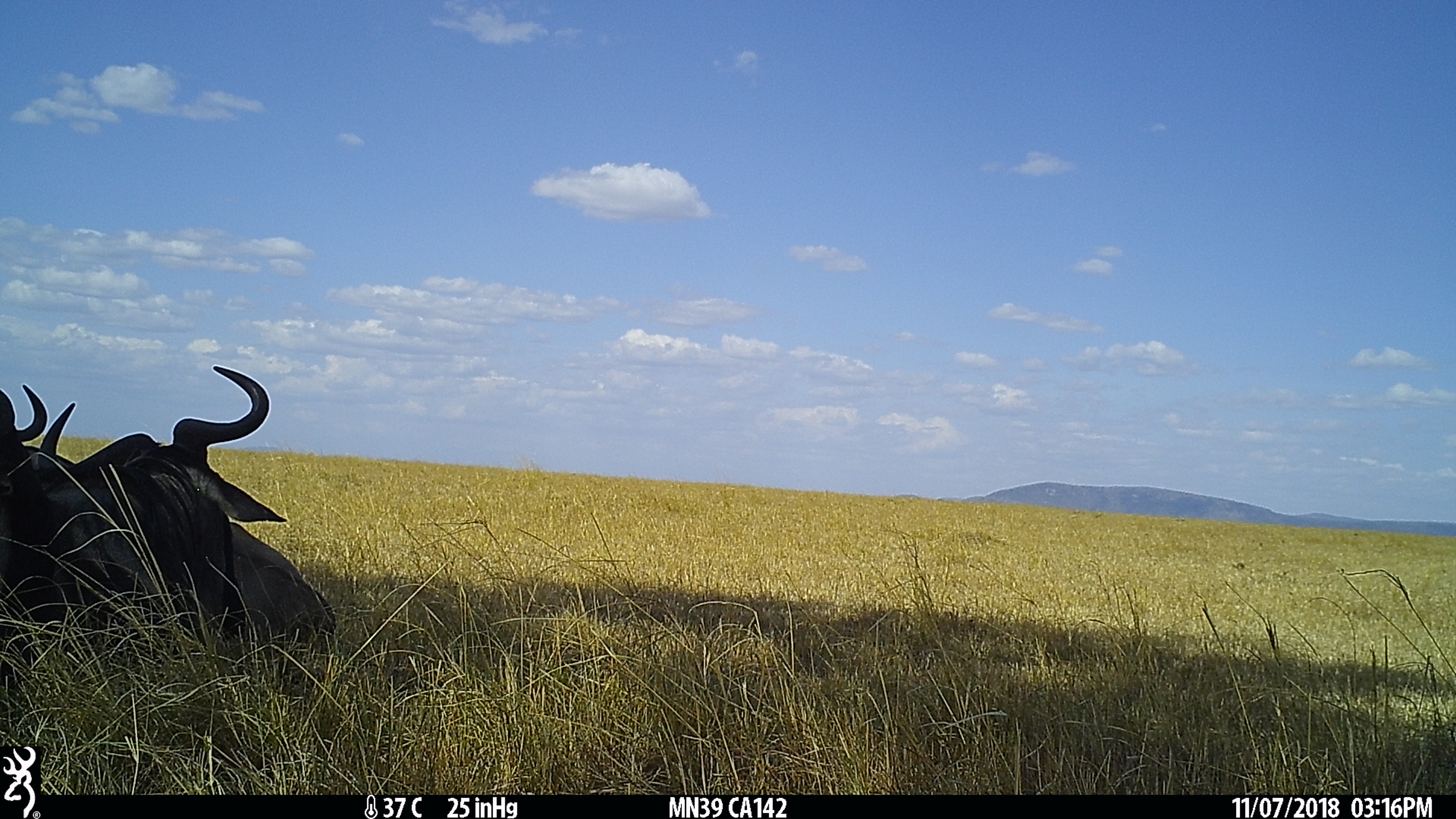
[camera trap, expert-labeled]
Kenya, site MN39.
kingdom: Animalia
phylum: Chordata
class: Mammalia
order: Artiodactyla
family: Bovidae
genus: Connochaetes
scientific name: Connochaetes taurinus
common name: blue wildebeest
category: wildebeest